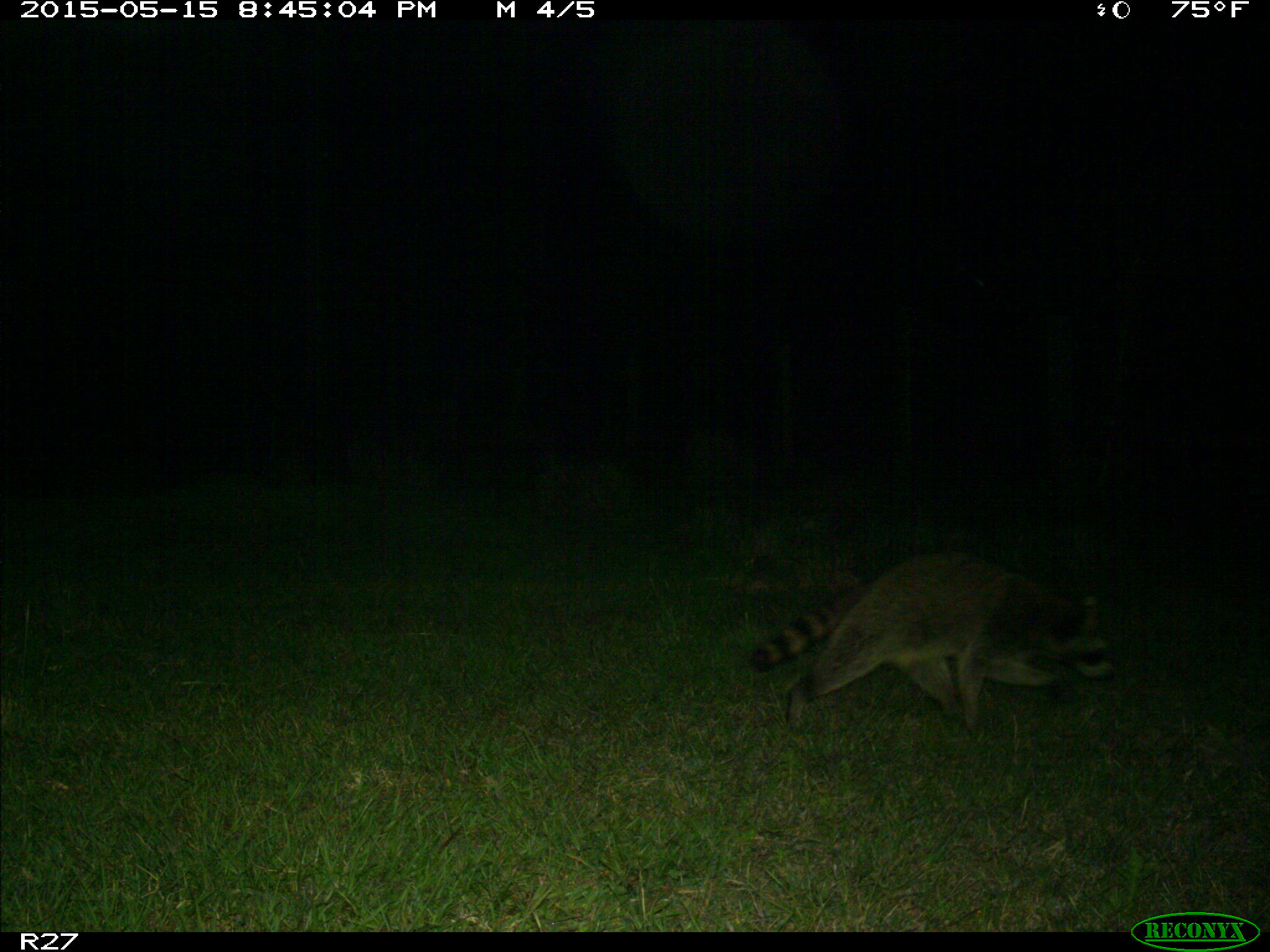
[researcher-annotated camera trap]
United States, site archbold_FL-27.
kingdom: Animalia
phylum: Chordata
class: Mammalia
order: Carnivora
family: Procyonidae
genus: Procyon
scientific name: Procyon lotor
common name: common raccoon